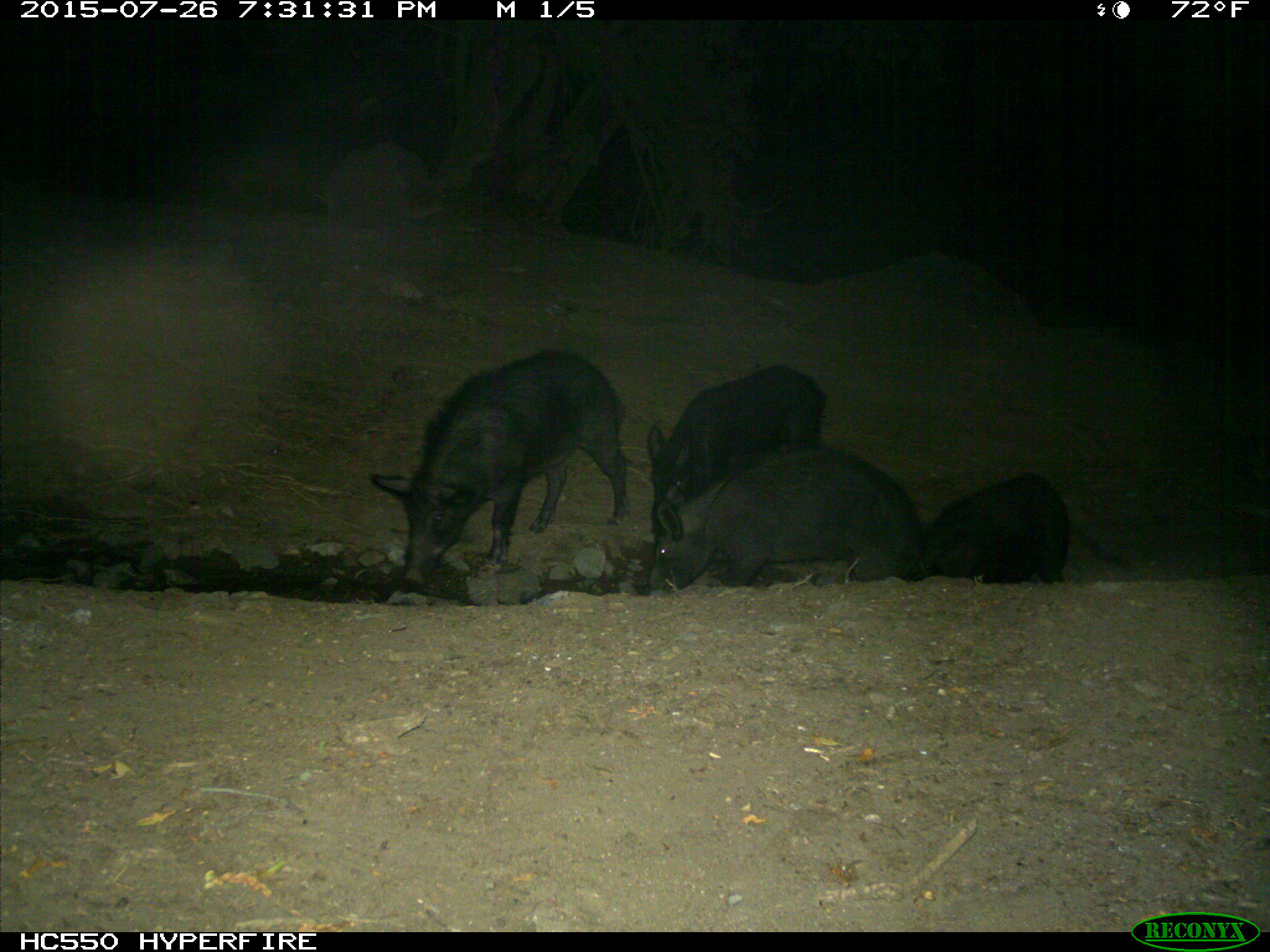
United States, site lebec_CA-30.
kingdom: Animalia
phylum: Chordata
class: Mammalia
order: Artiodactyla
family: Suidae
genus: Sus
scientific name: Sus scrofa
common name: wild boar